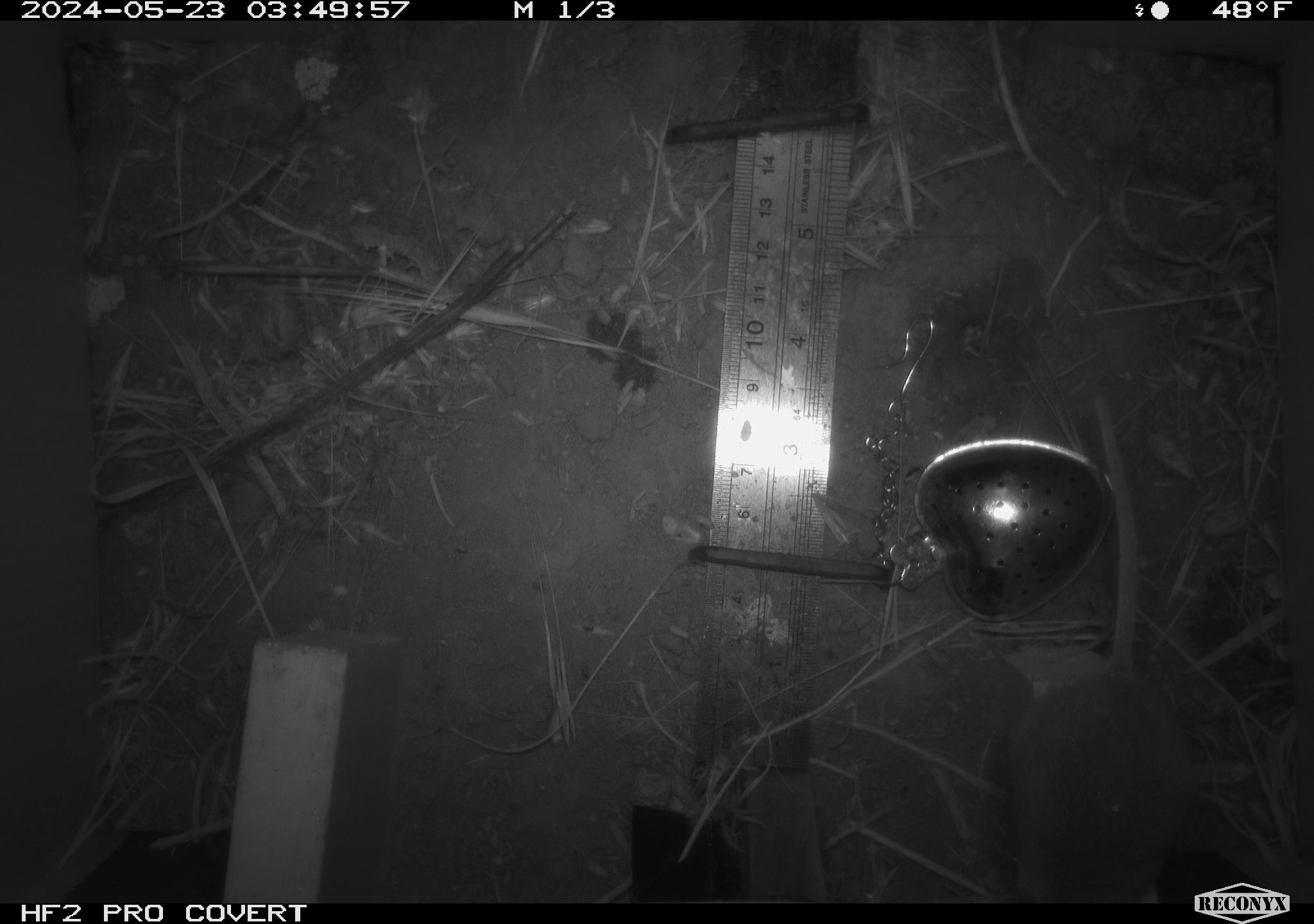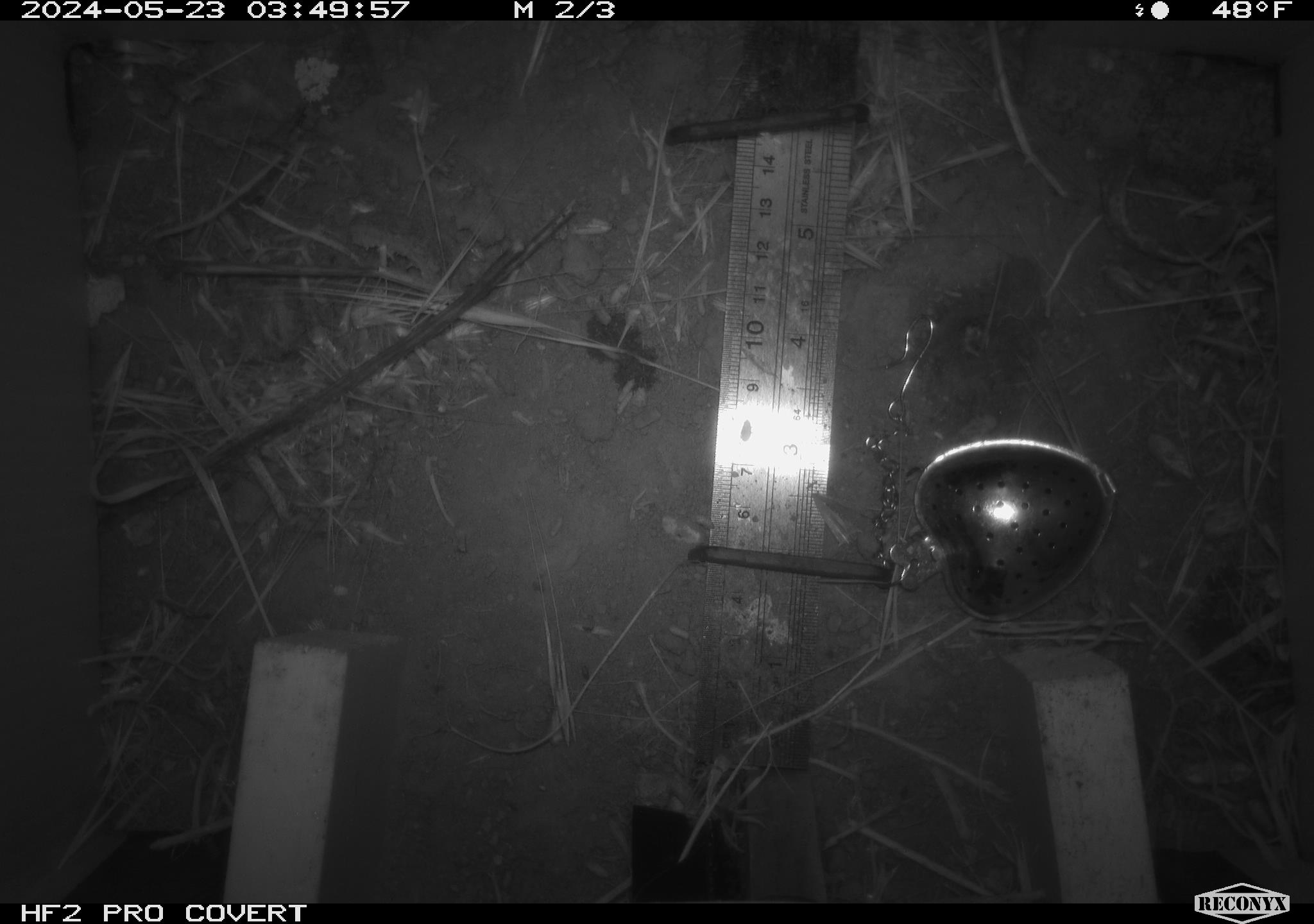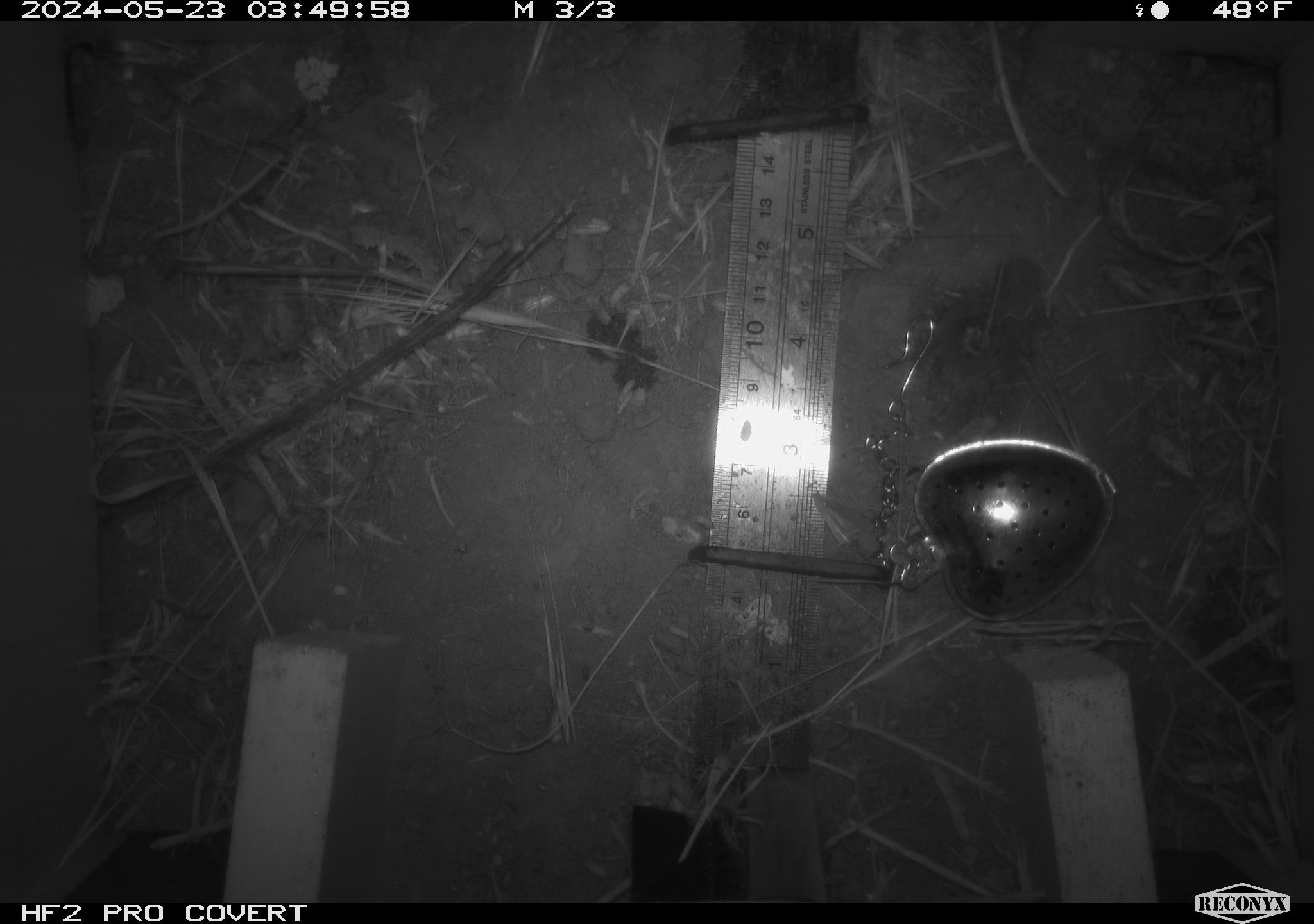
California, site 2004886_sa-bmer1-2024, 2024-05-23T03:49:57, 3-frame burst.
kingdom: Animalia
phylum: Chordata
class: Mammalia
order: Rodentia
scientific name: Rodentia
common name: mouse species